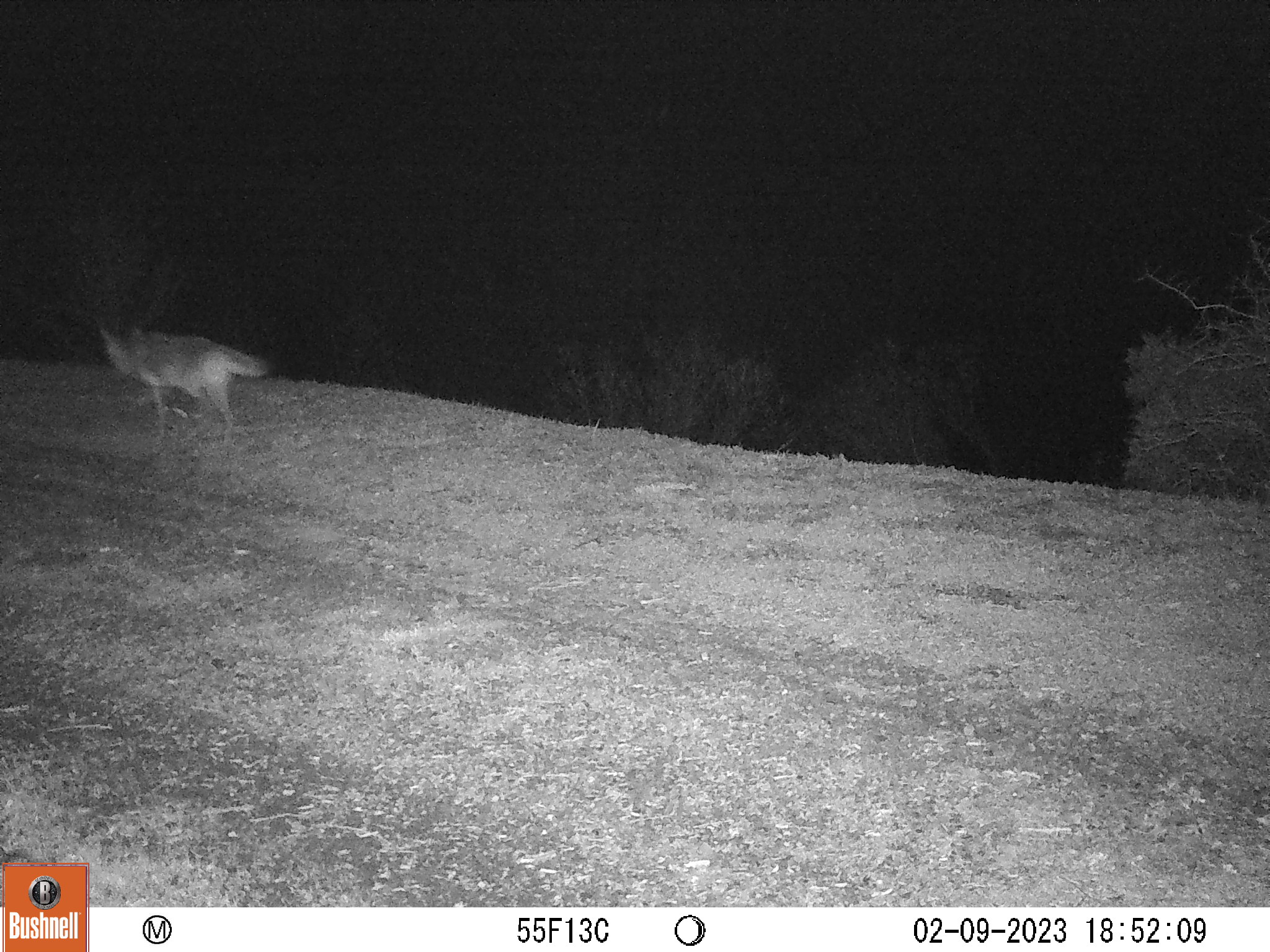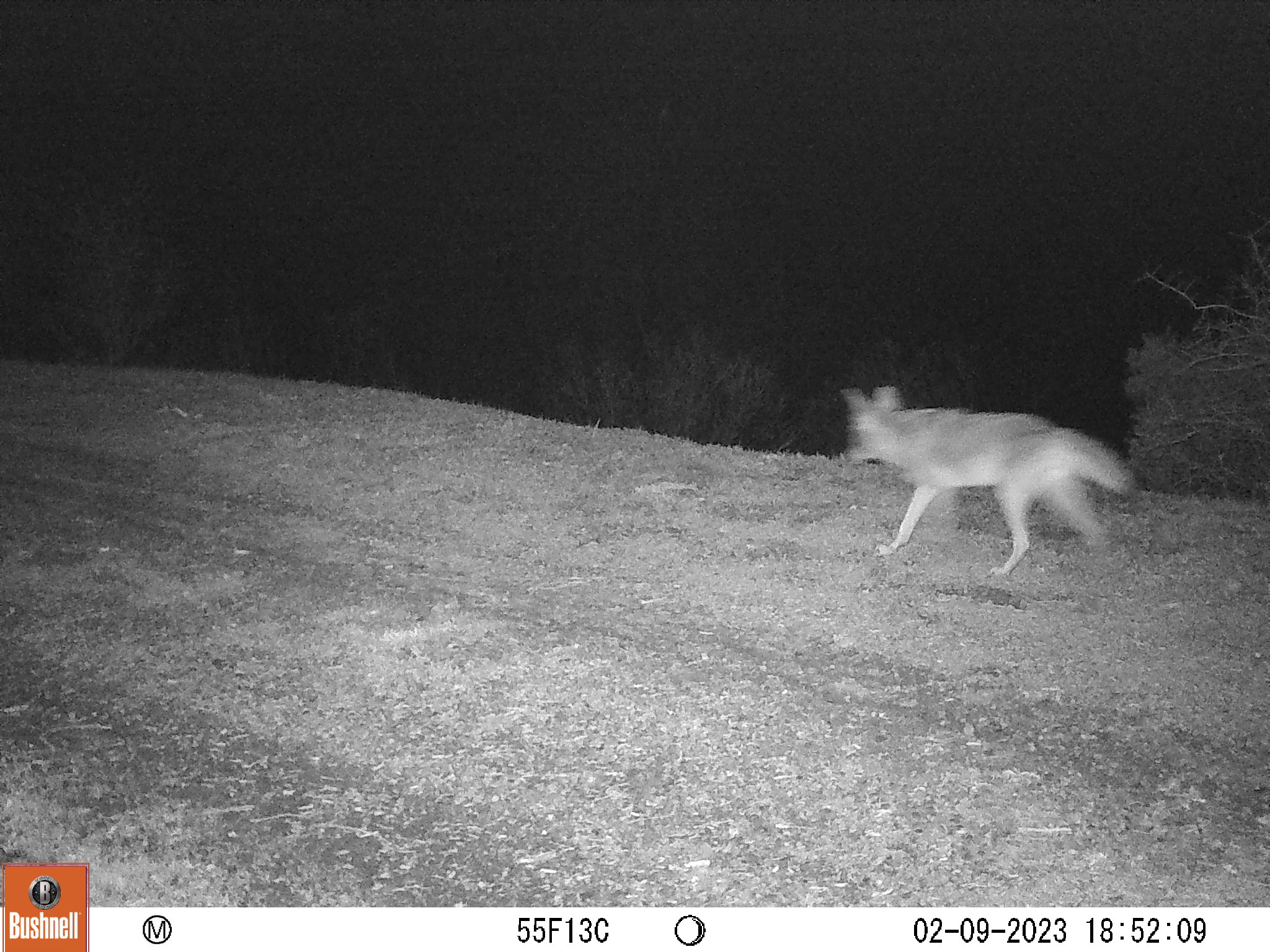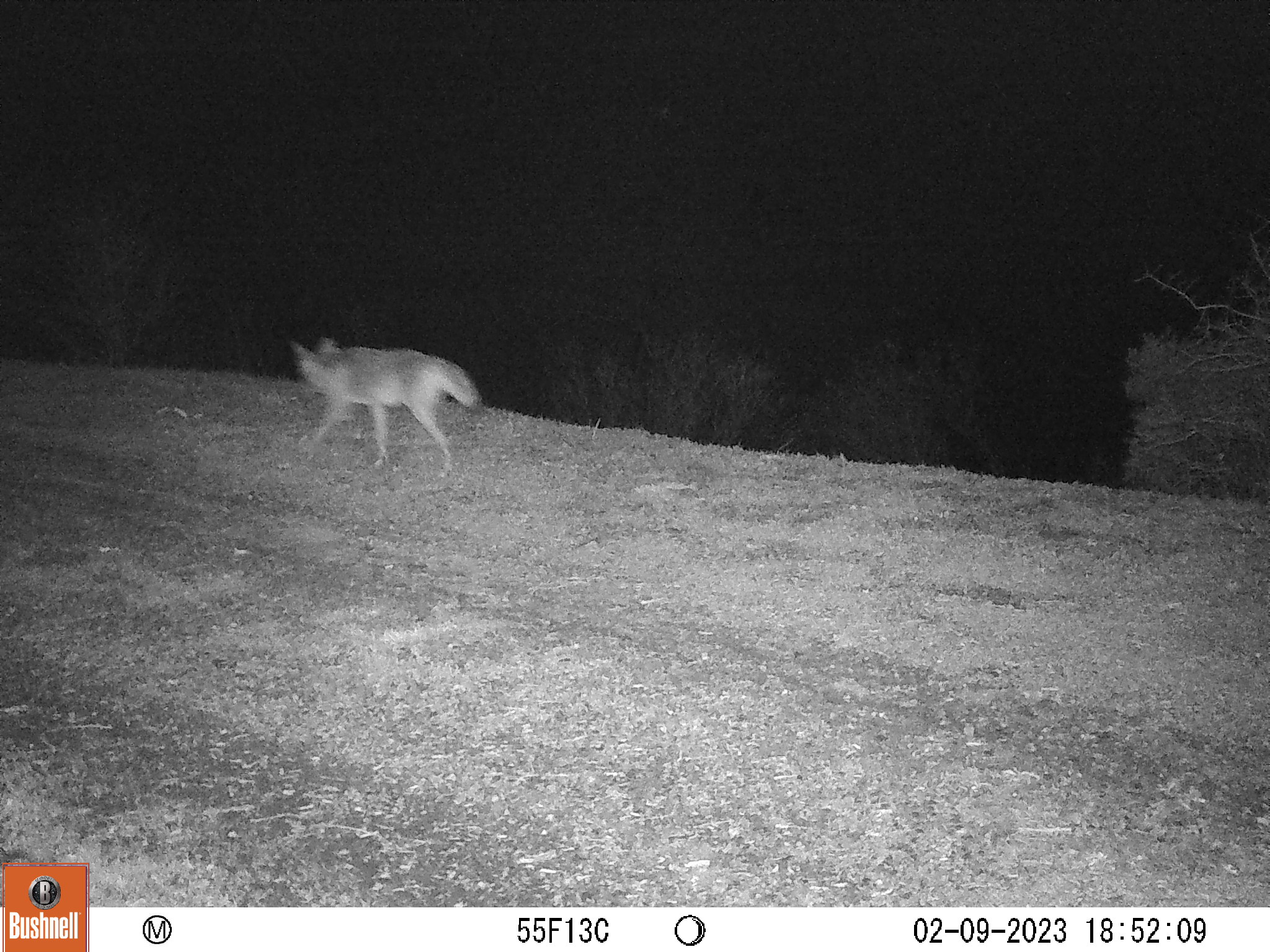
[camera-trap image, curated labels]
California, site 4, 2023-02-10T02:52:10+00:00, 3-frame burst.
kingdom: Animalia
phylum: Chordata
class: Mammalia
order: Carnivora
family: Canidae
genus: Canis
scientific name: Canis latrans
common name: coyote